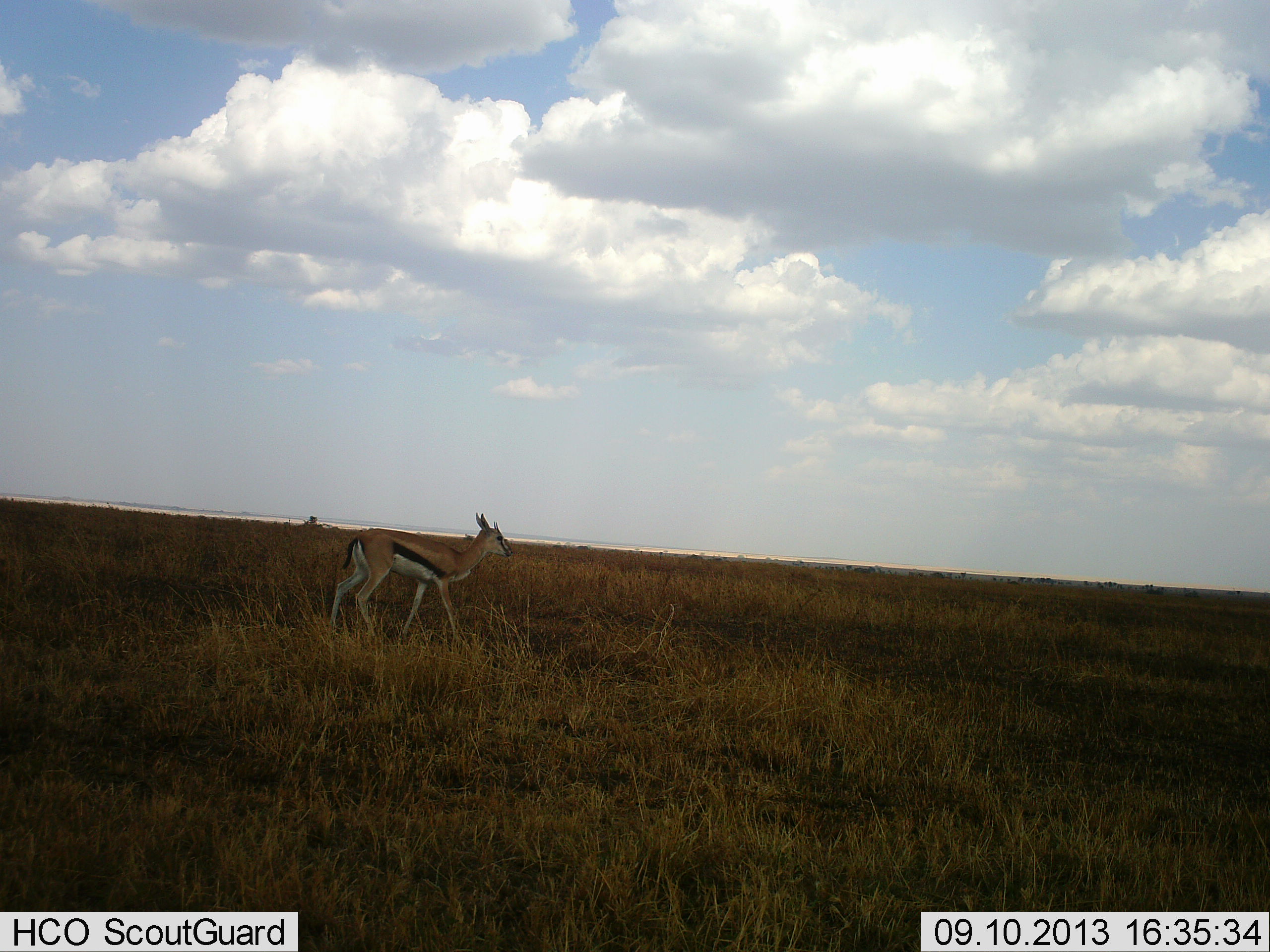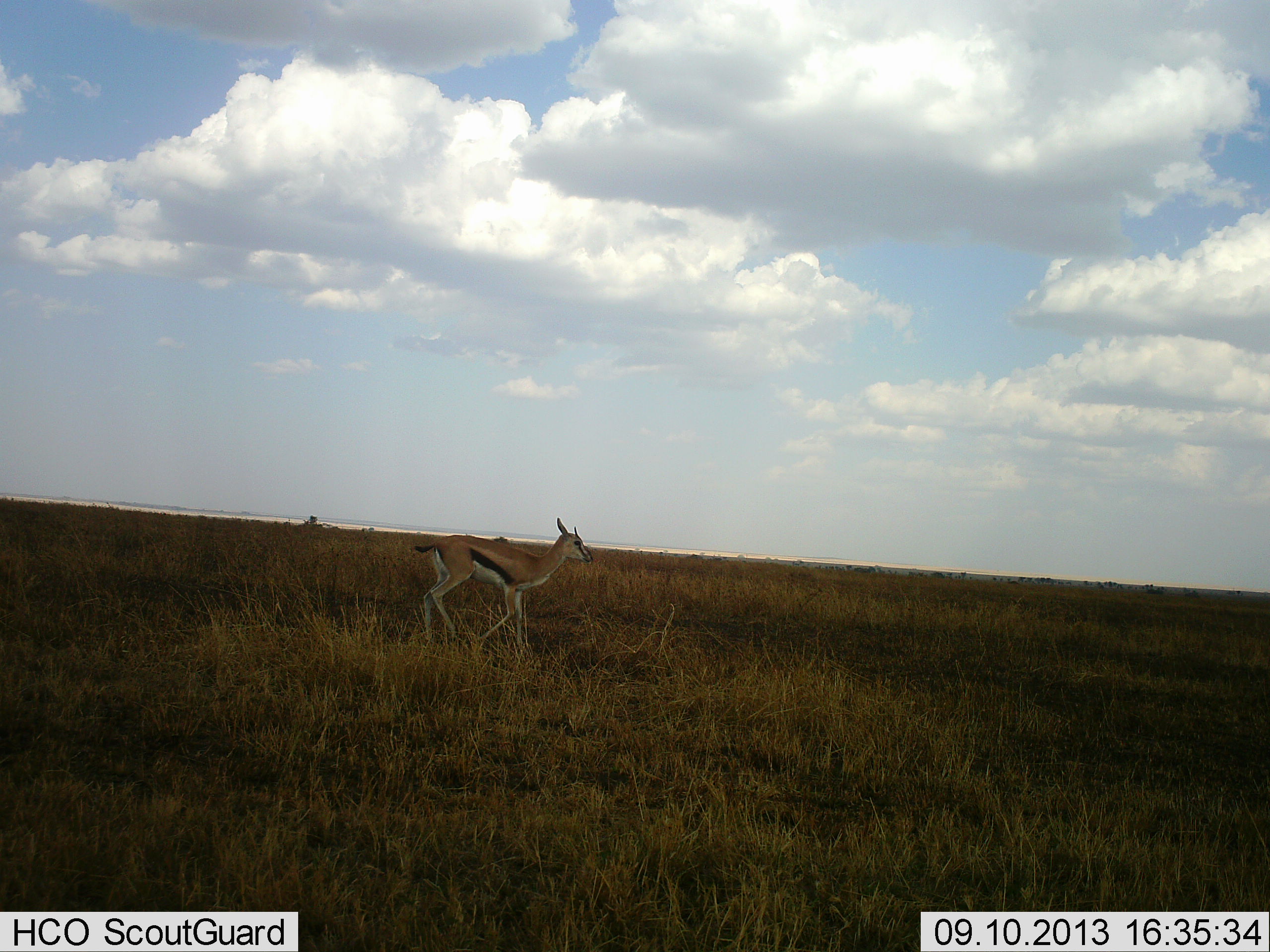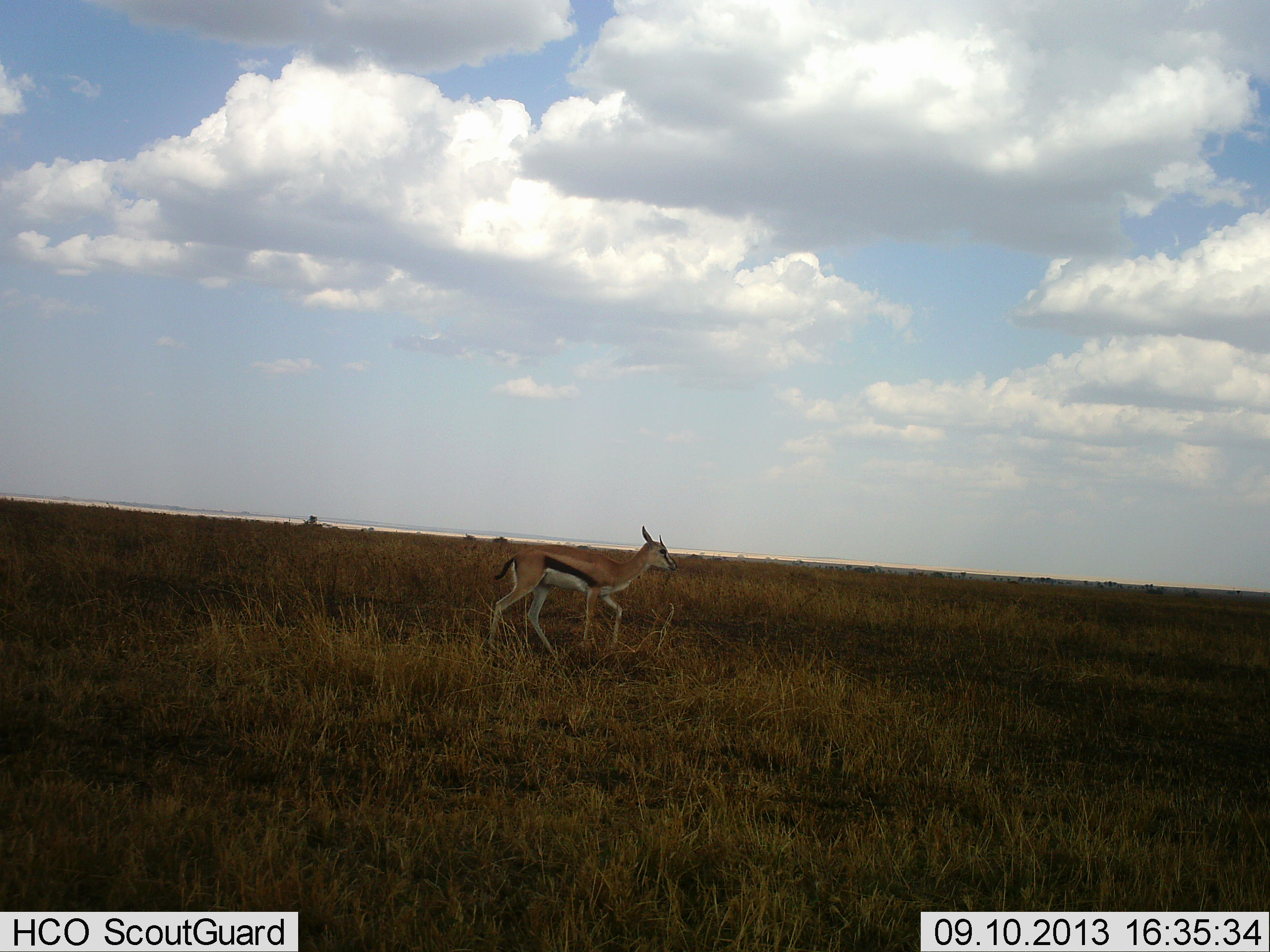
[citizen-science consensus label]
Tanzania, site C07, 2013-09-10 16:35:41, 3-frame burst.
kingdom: Animalia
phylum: Chordata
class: Mammalia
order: Artiodactyla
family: Bovidae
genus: Eudorcas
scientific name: Eudorcas thomsonii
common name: thomson's gazelle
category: gazellethomsons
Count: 1.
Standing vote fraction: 10%.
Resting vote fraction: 0%.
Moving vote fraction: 100%.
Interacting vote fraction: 0%.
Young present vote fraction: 0%.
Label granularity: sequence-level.